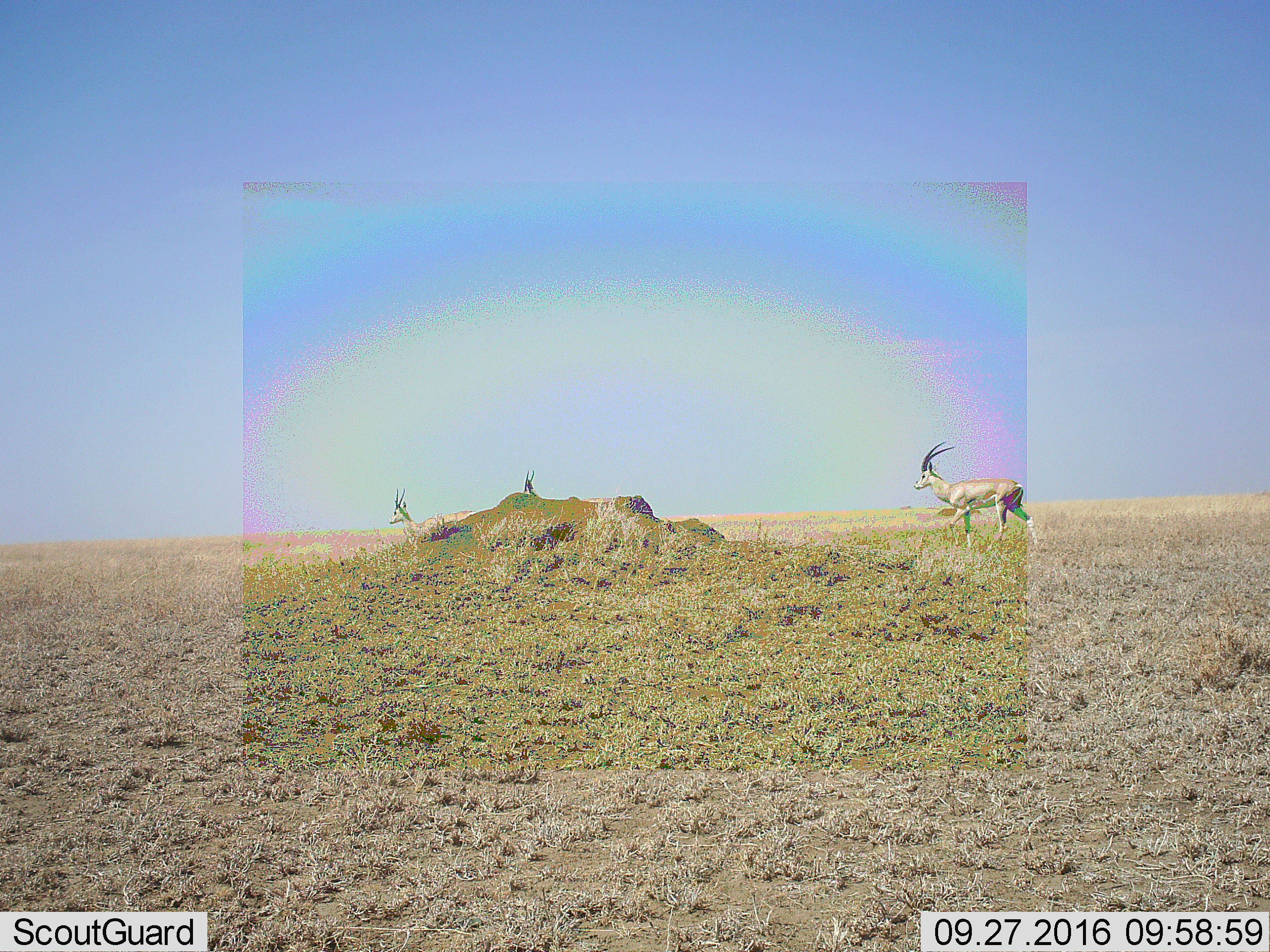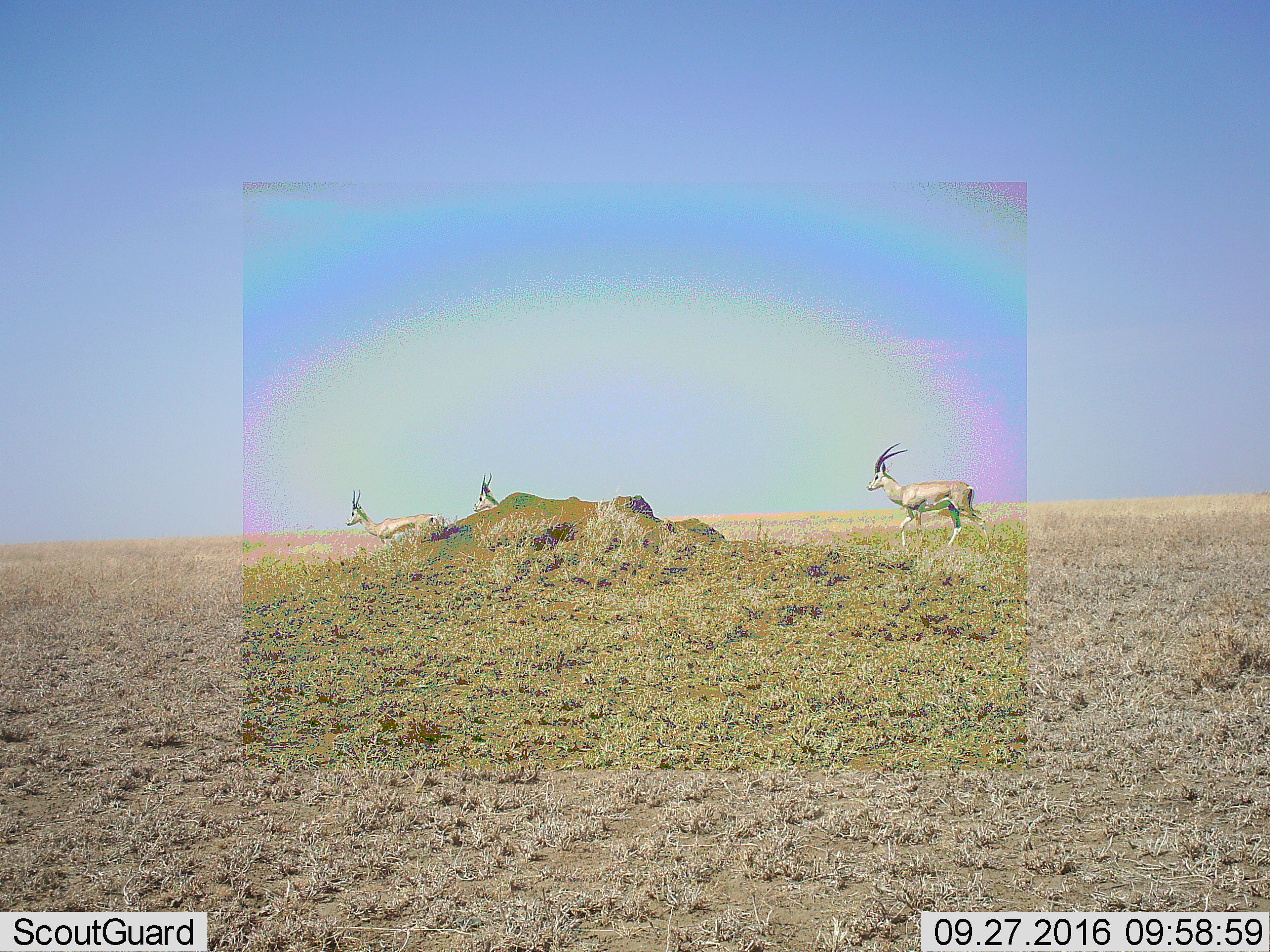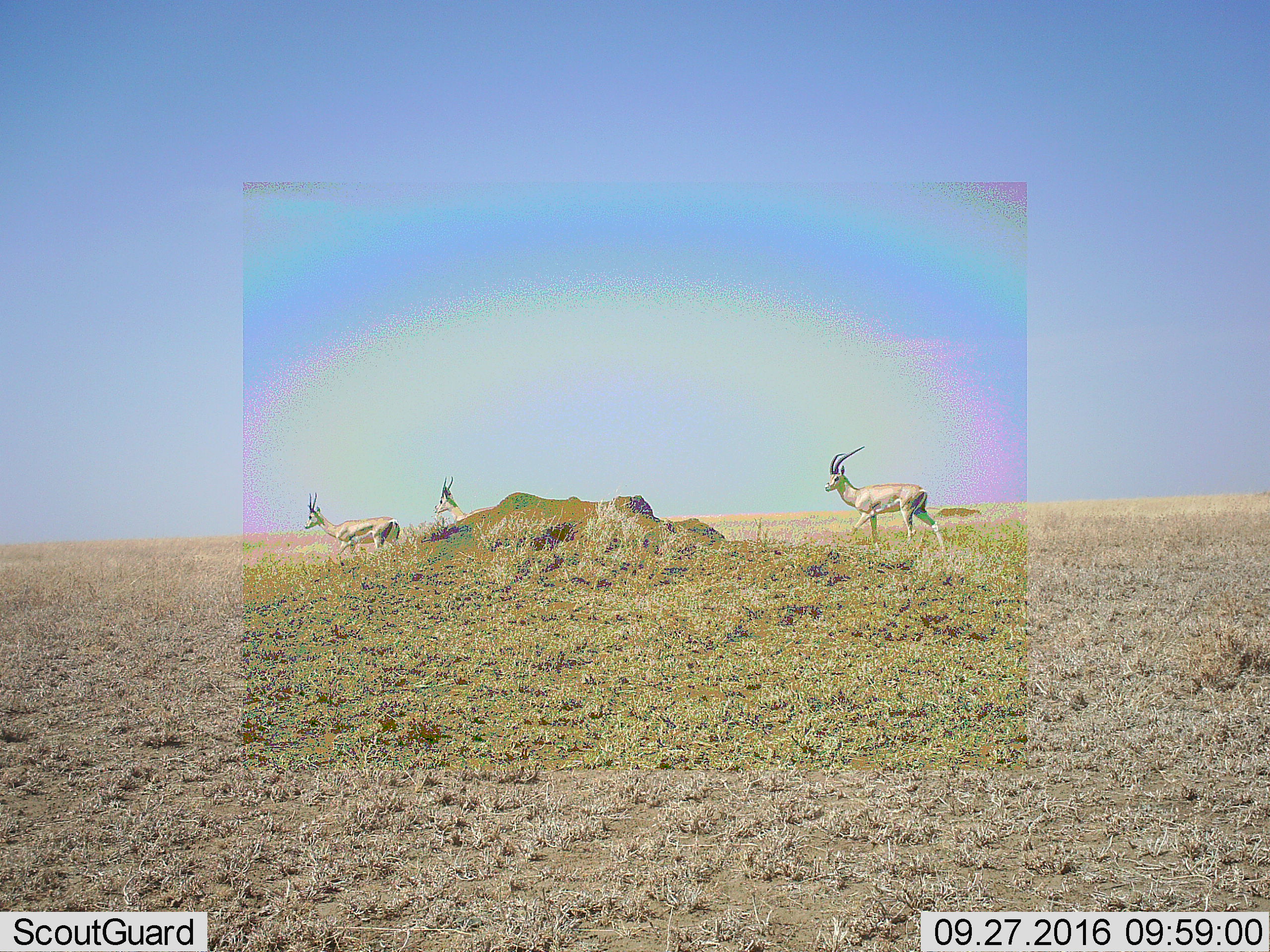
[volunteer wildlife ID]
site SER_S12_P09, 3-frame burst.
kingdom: Animalia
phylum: Chordata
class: Mammalia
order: Artiodactyla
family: Bovidae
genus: Nanger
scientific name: Nanger granti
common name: grant's gazelle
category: gazellegrants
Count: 3.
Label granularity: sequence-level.